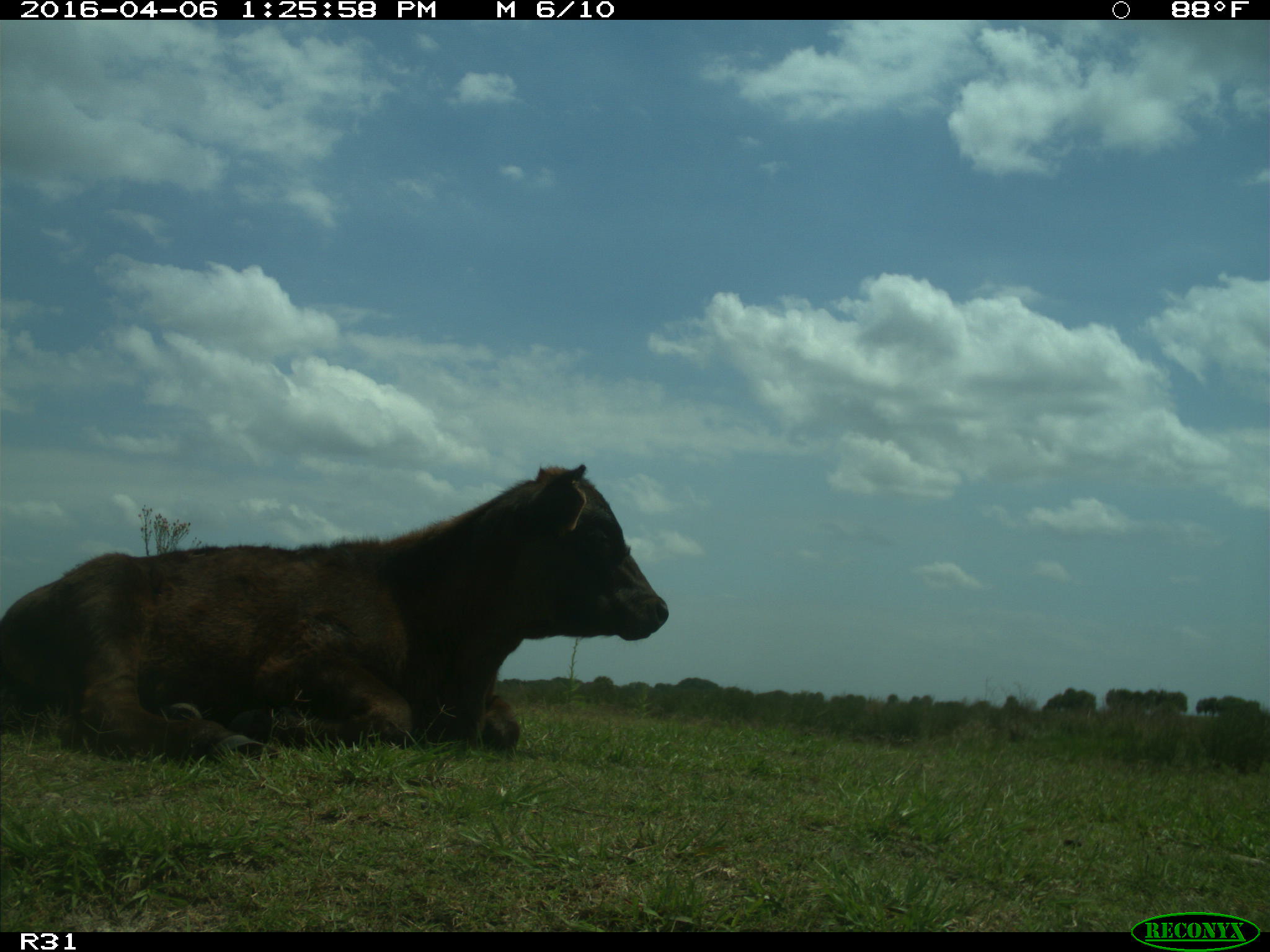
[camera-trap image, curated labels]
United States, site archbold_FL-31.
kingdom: Animalia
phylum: Chordata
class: Mammalia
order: Artiodactyla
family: Bovidae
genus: Bos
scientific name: Bos taurus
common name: domestic cow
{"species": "Bos taurus (domestic cow)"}